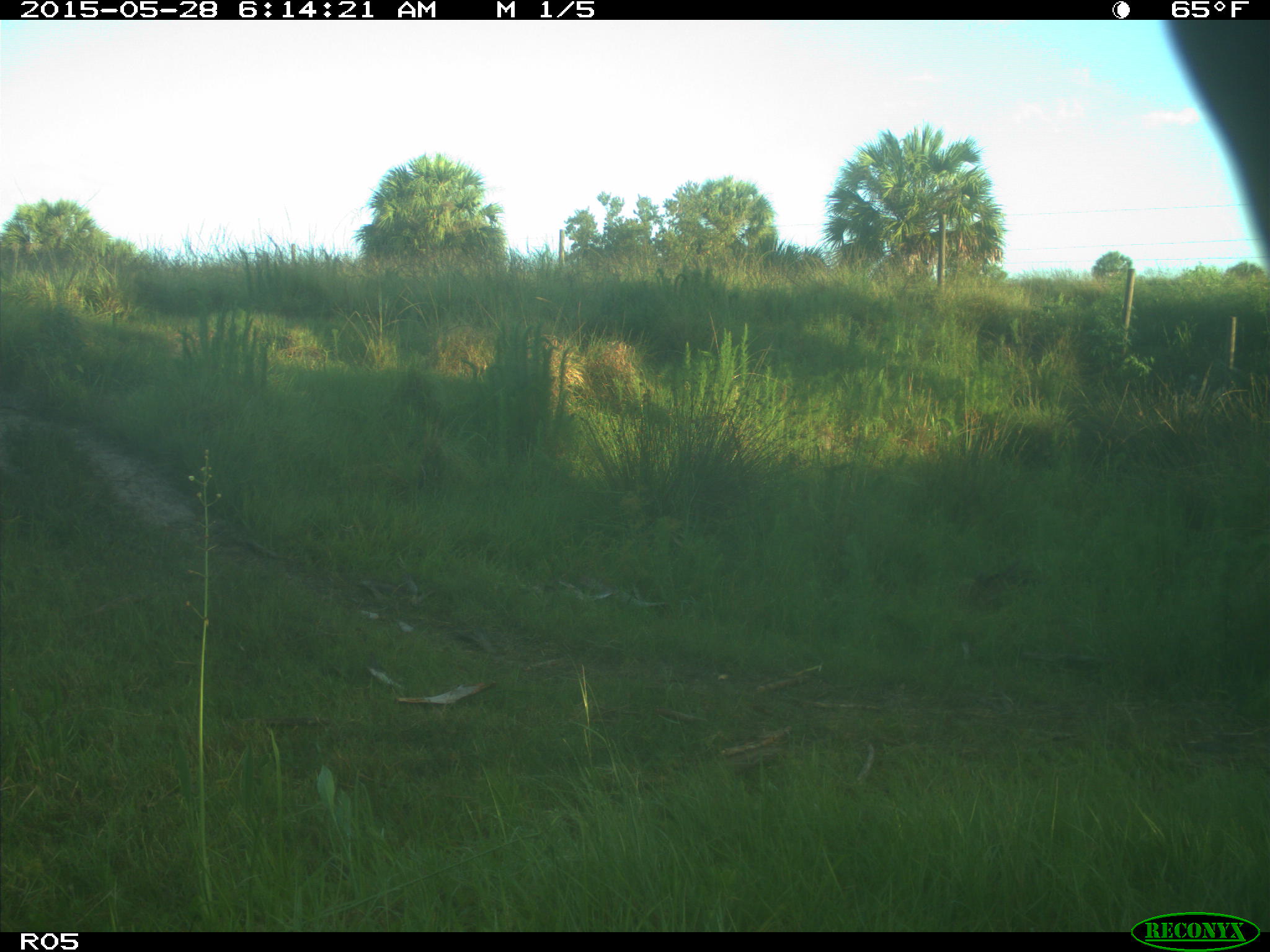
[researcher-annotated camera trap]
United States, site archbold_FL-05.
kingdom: Animalia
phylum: Chordata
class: Mammalia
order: Artiodactyla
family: Bovidae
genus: Bos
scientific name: Bos taurus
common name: domestic cow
Bos taurus (domestic cow).